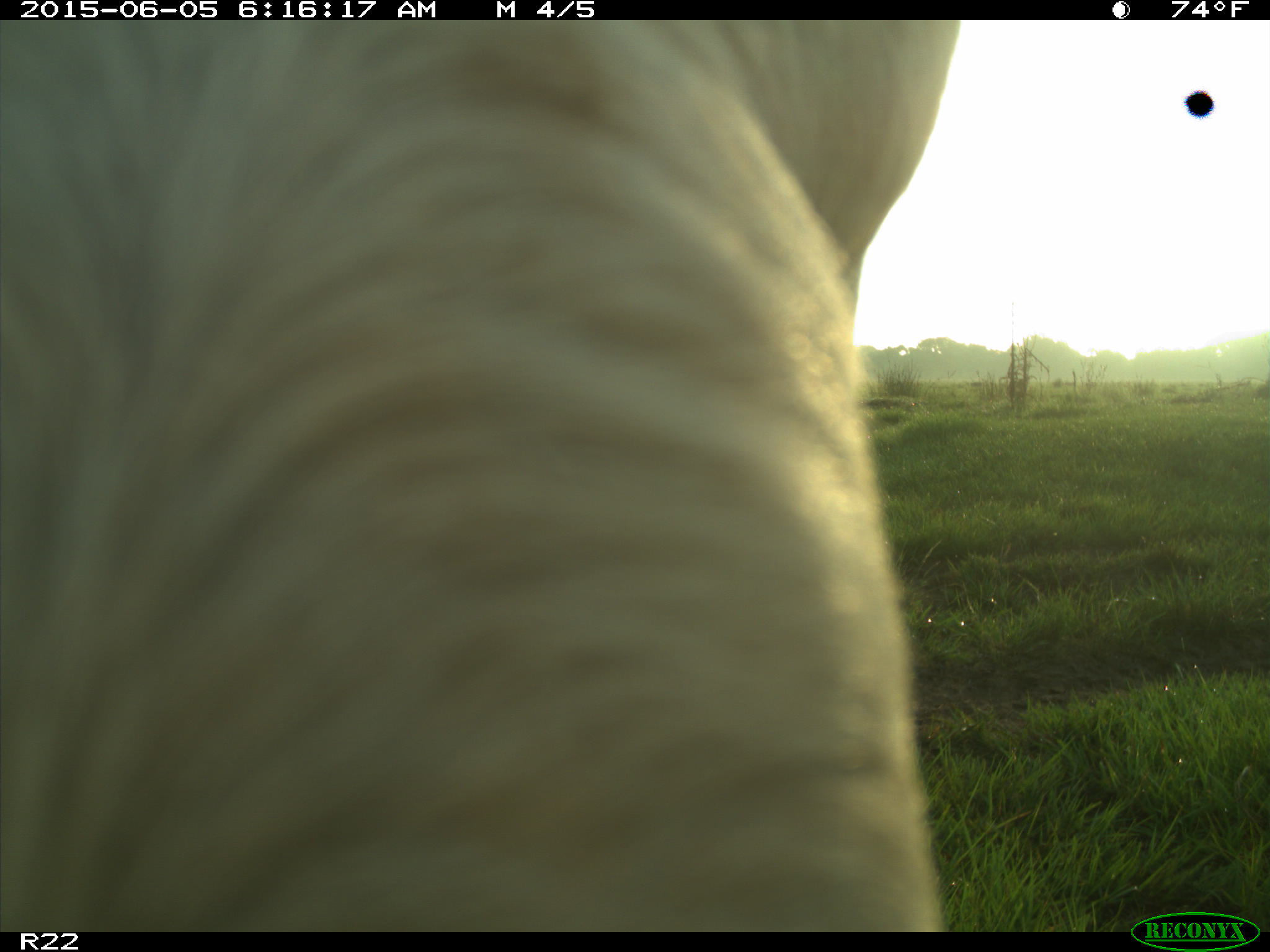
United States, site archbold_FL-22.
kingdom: Animalia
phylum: Chordata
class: Mammalia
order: Artiodactyla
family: Bovidae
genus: Bos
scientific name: Bos taurus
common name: domestic cow